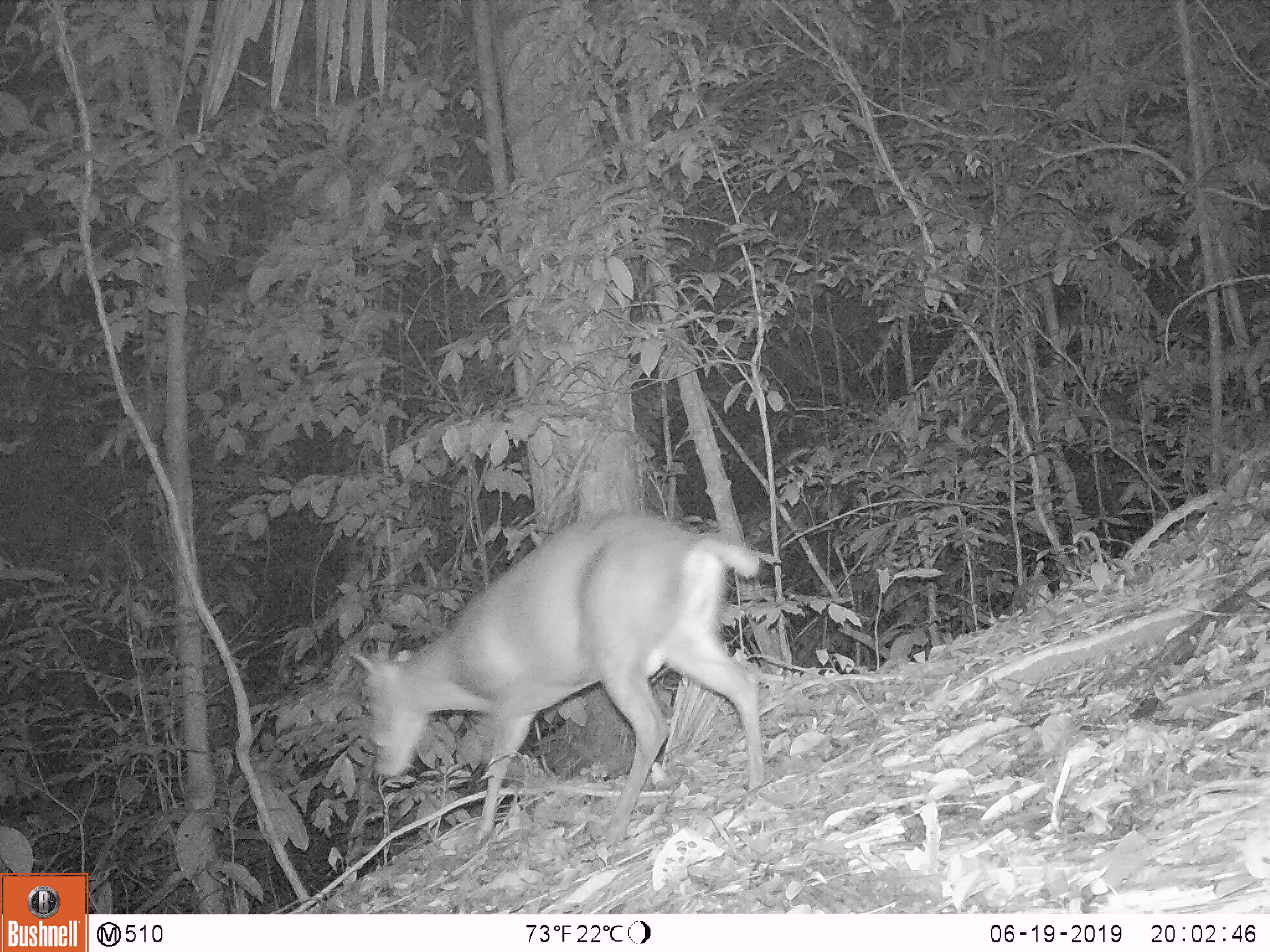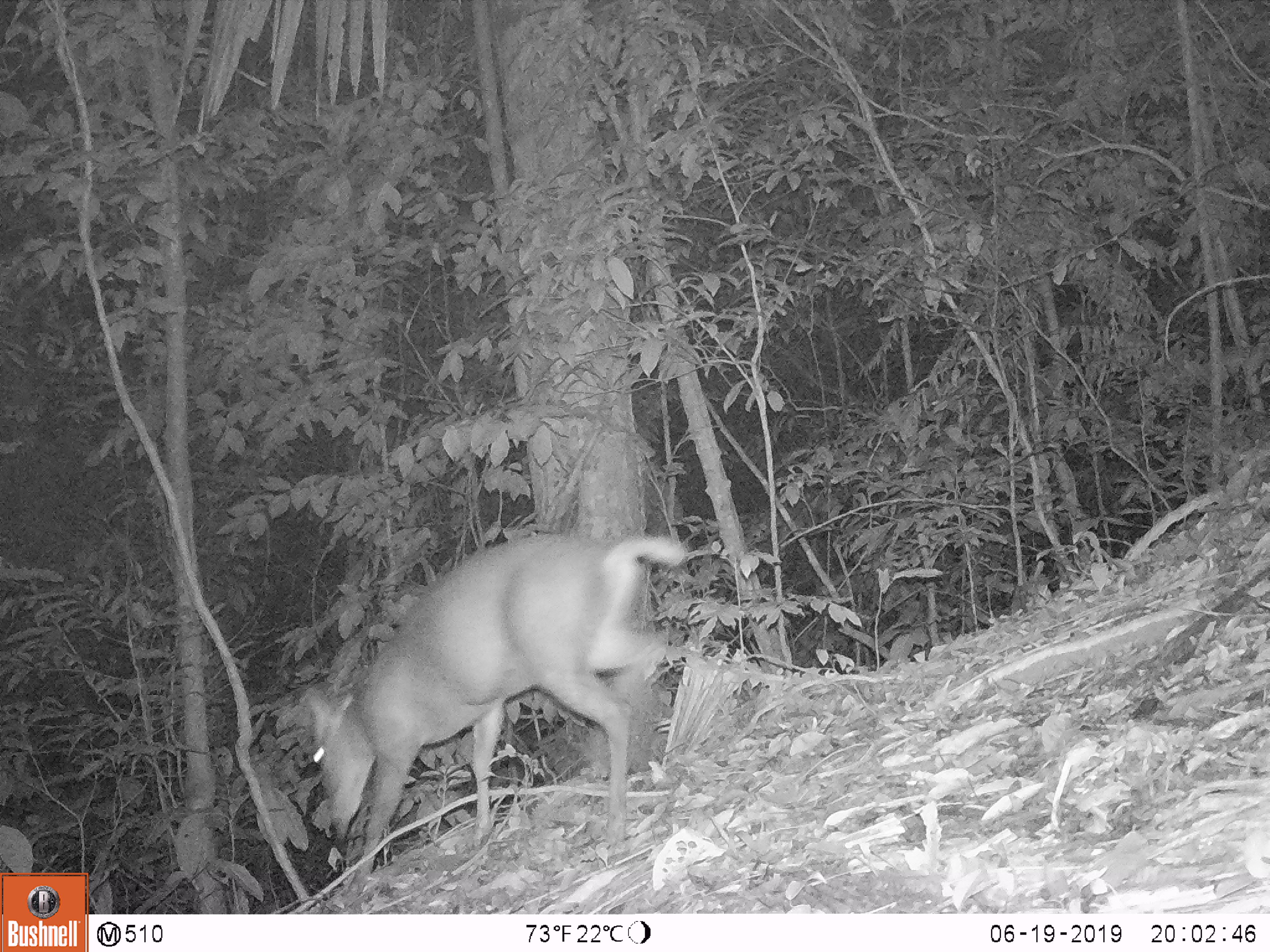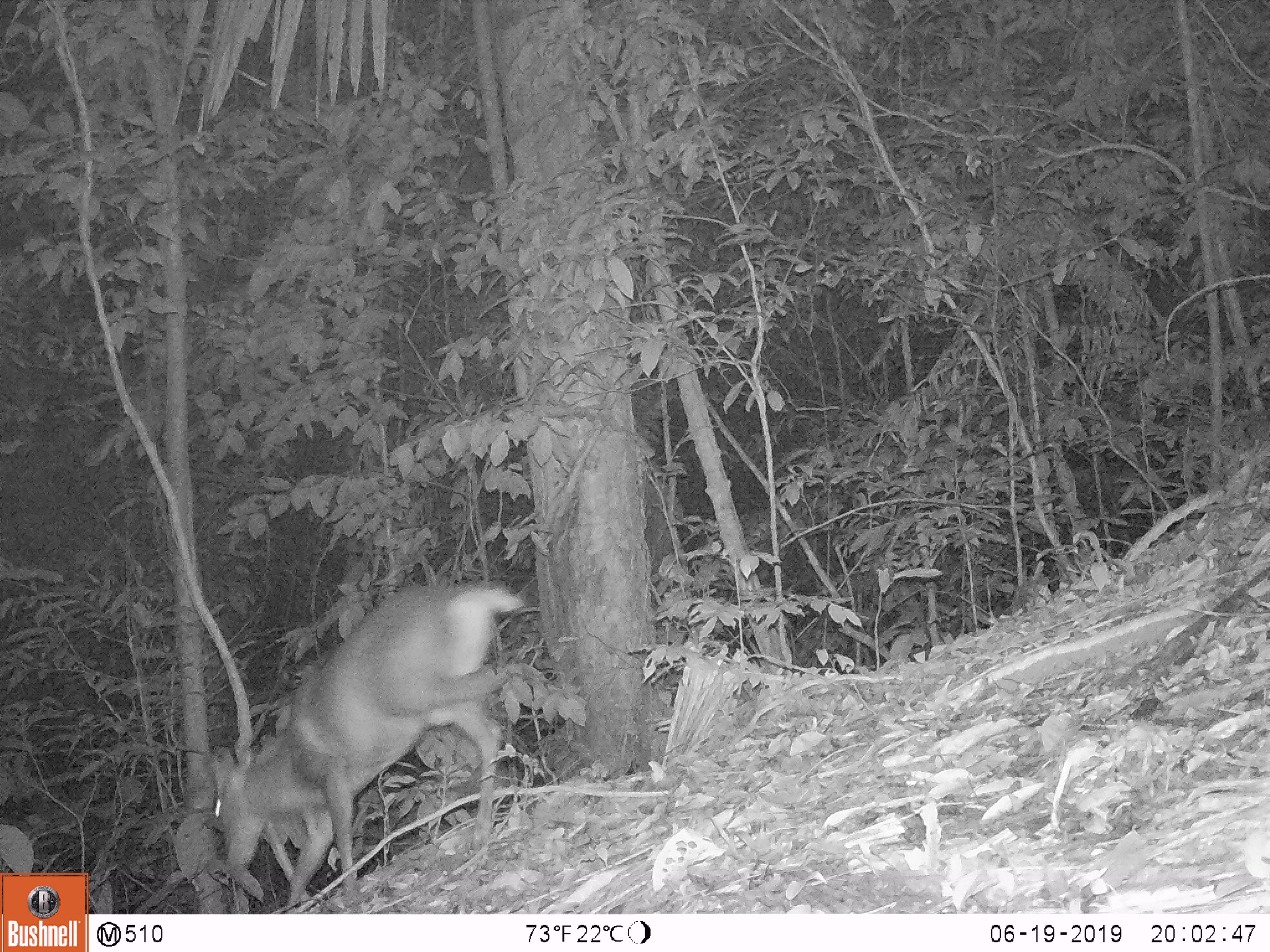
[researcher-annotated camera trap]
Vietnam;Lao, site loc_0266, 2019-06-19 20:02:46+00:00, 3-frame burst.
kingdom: Animalia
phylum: Chordata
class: Mammalia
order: Artiodactyla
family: Cervidae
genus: Muntiacus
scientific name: Muntiacus rooseveltorum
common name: roosevelt's muntjac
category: roosevelts muntjac group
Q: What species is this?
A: Roosevelts muntjac group (roosevelt's muntjac) (Muntiacus rooseveltorum).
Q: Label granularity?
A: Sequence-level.